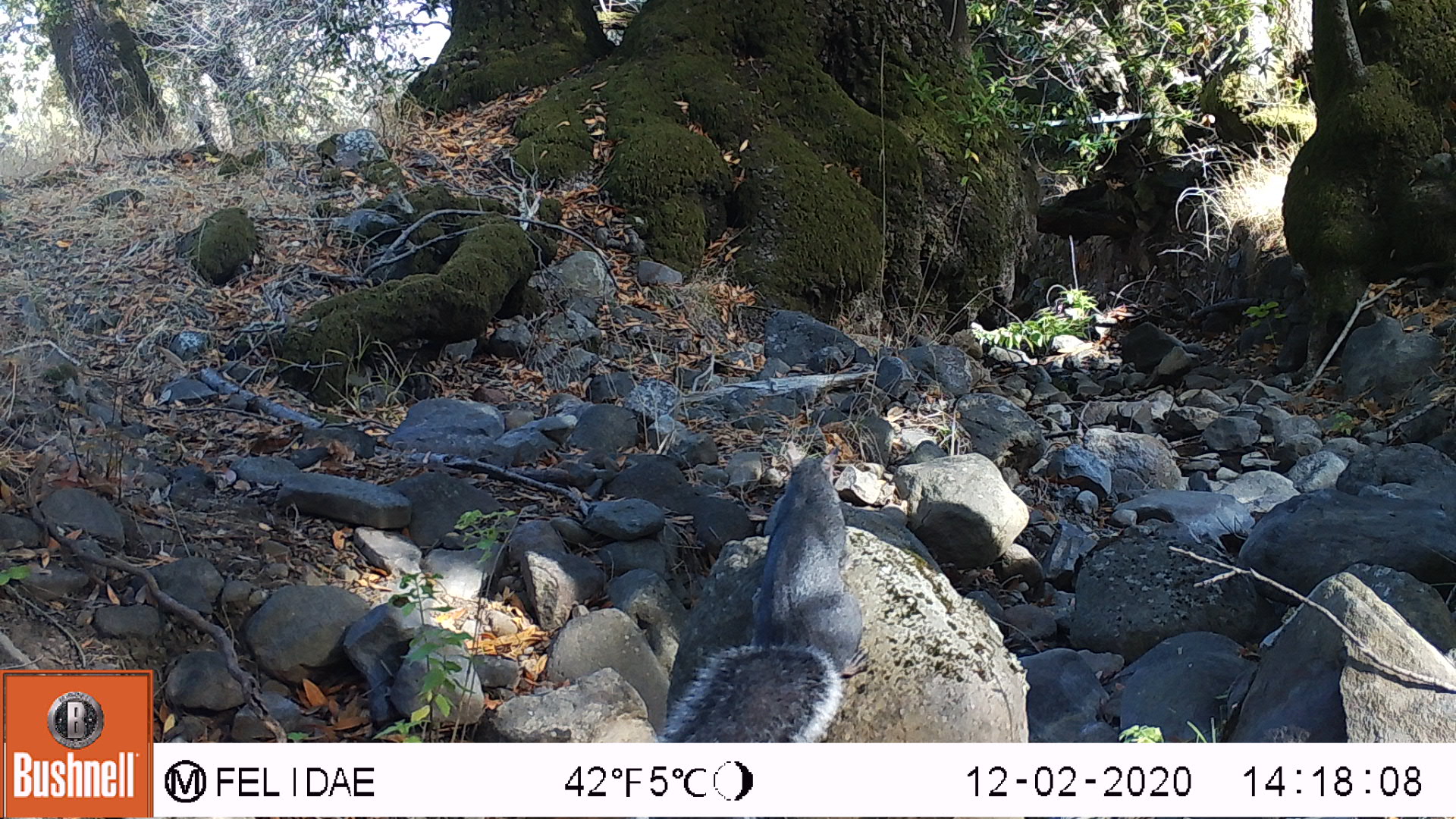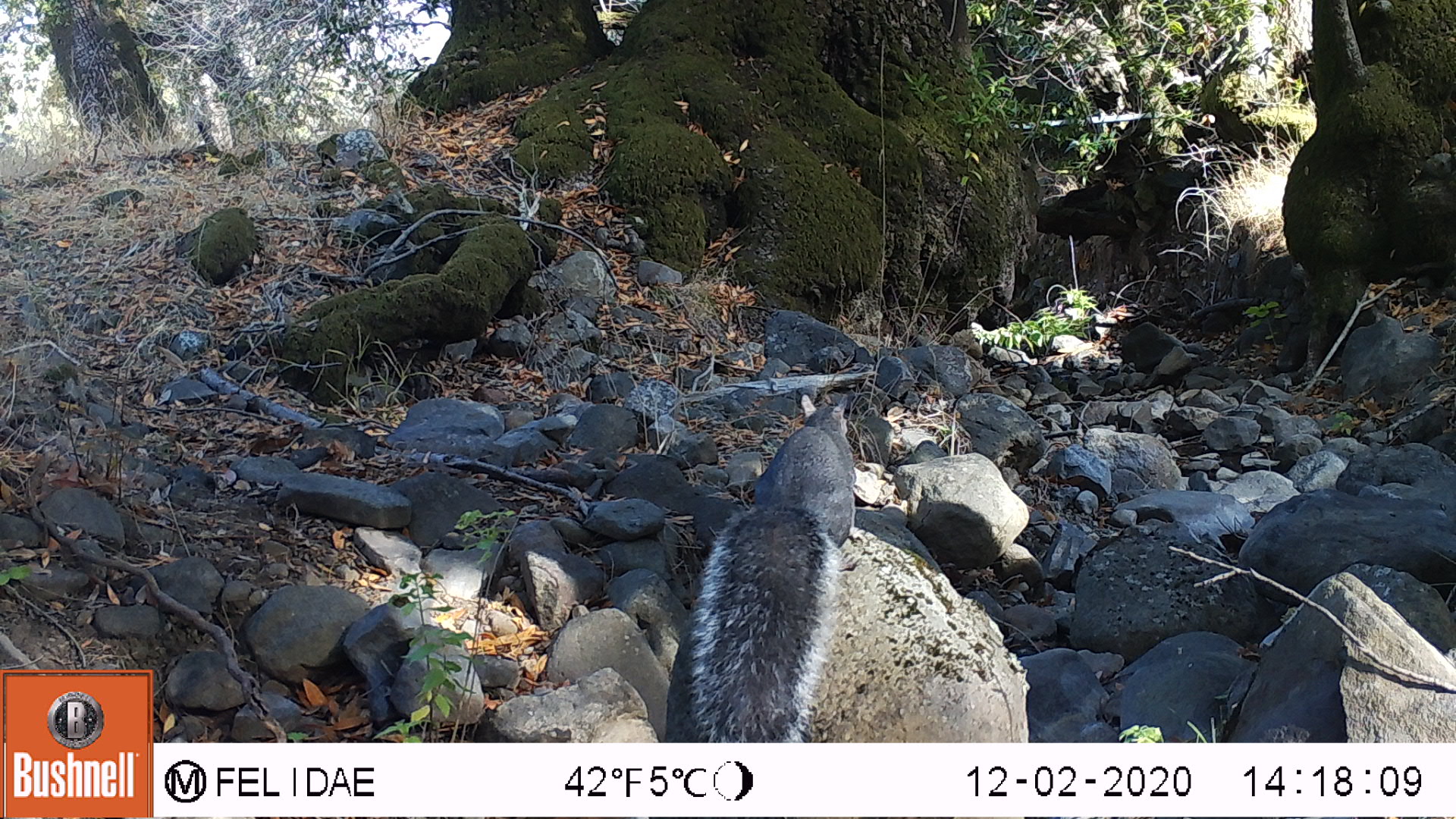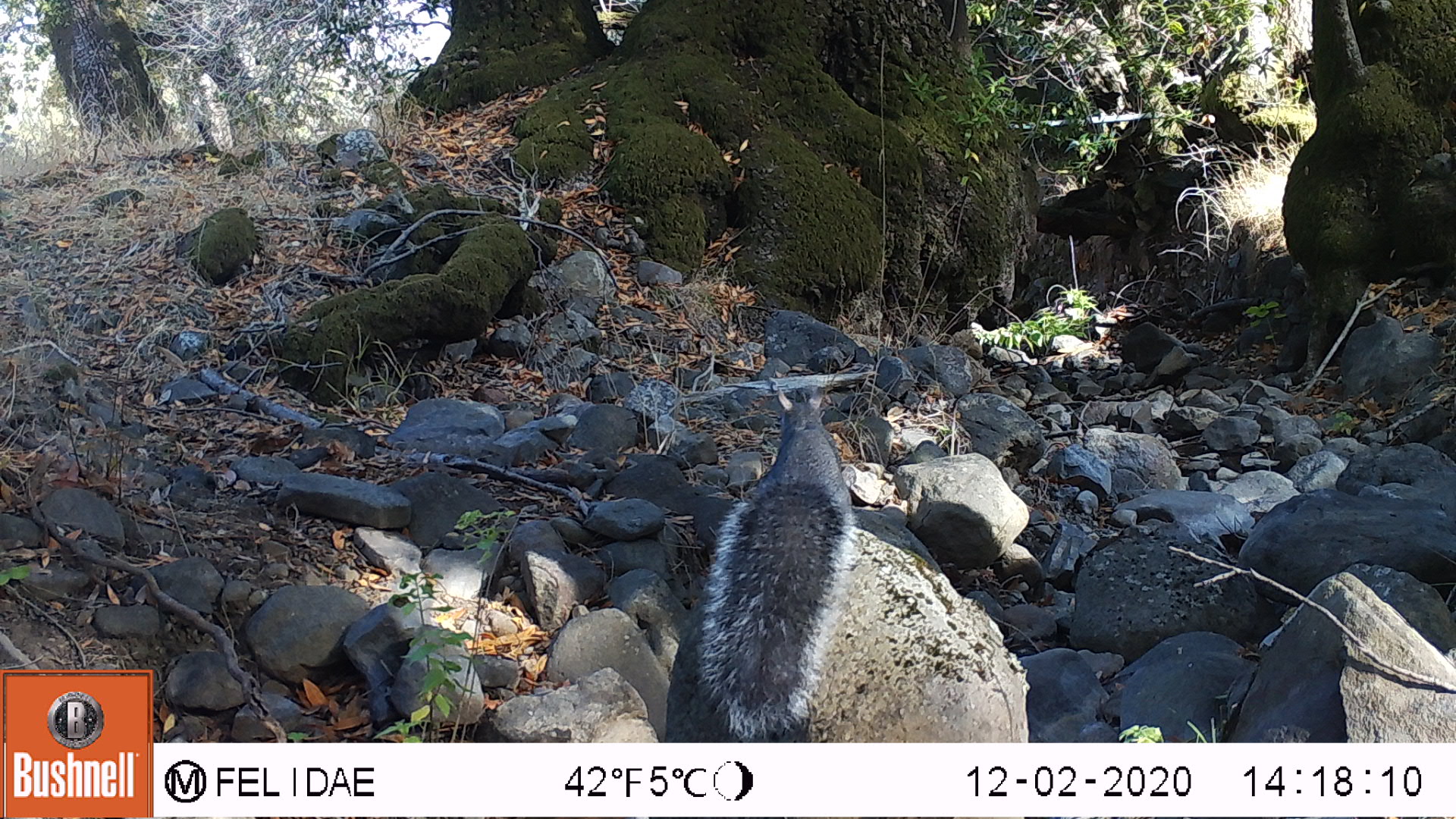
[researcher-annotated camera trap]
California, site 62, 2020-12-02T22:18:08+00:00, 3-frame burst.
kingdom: Animalia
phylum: Chordata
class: Mammalia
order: Rodentia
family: Sciuridae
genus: Sciurus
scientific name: Sciurus griseus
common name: western gray squirrel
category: western grey squirrel